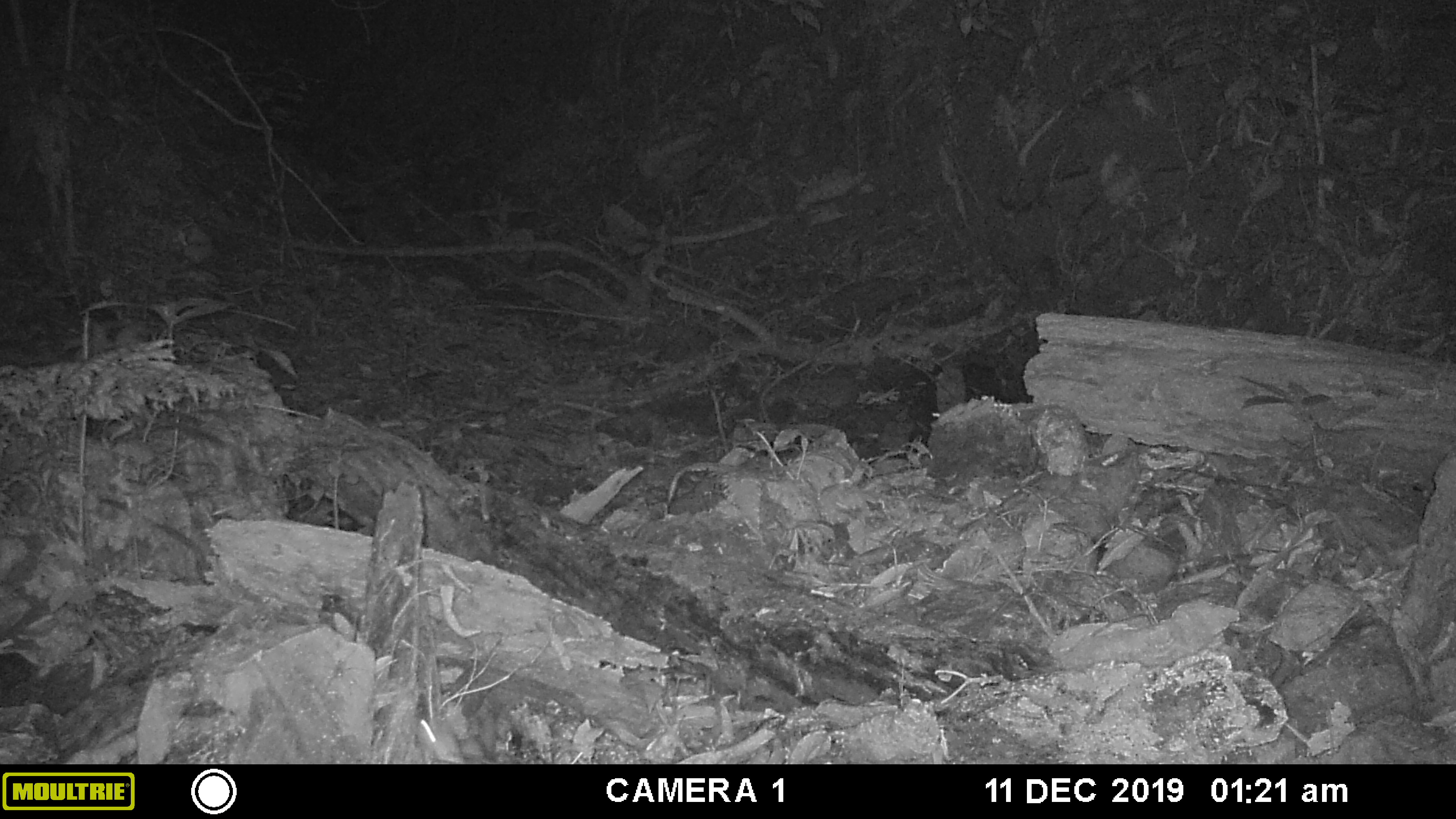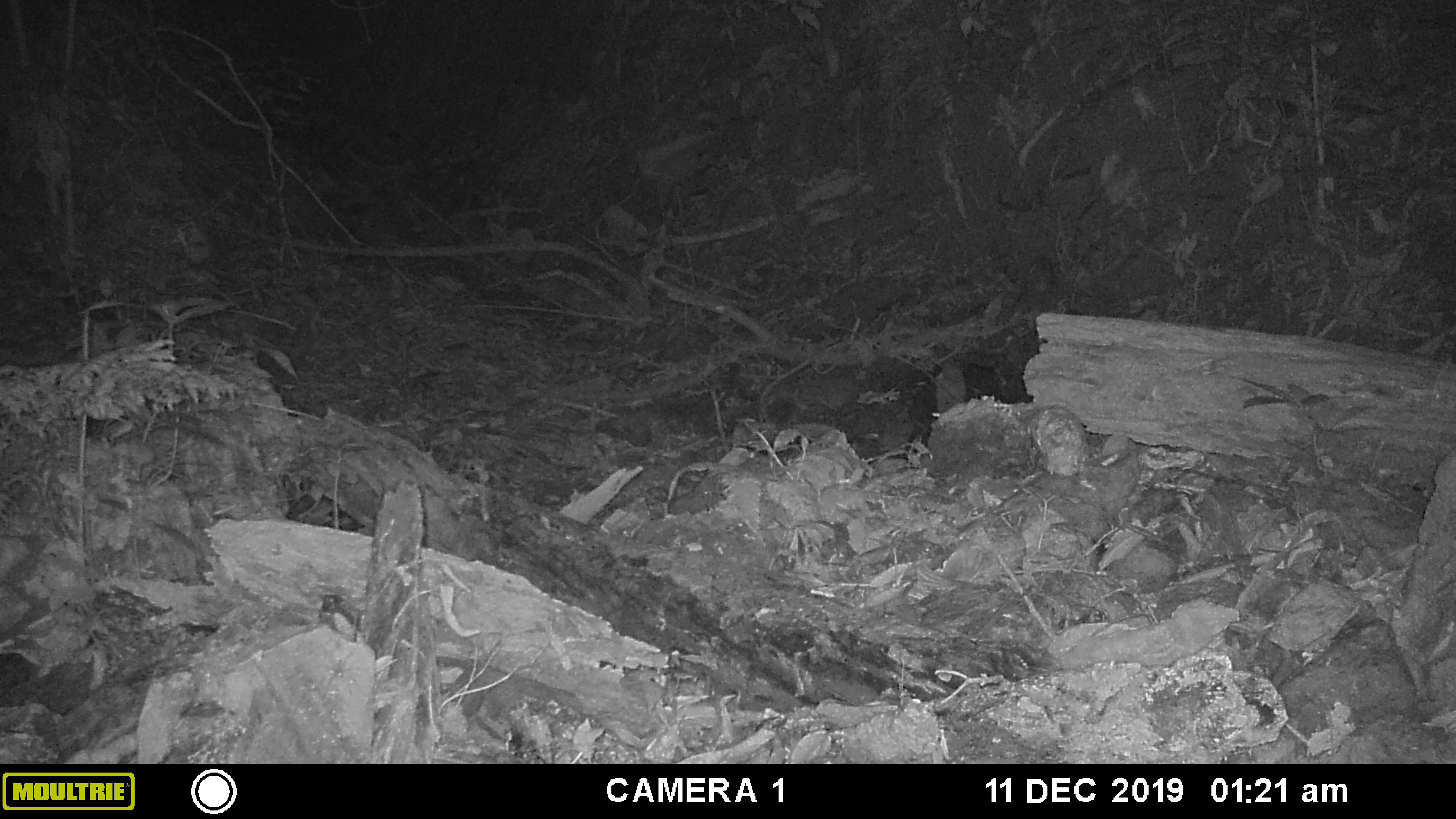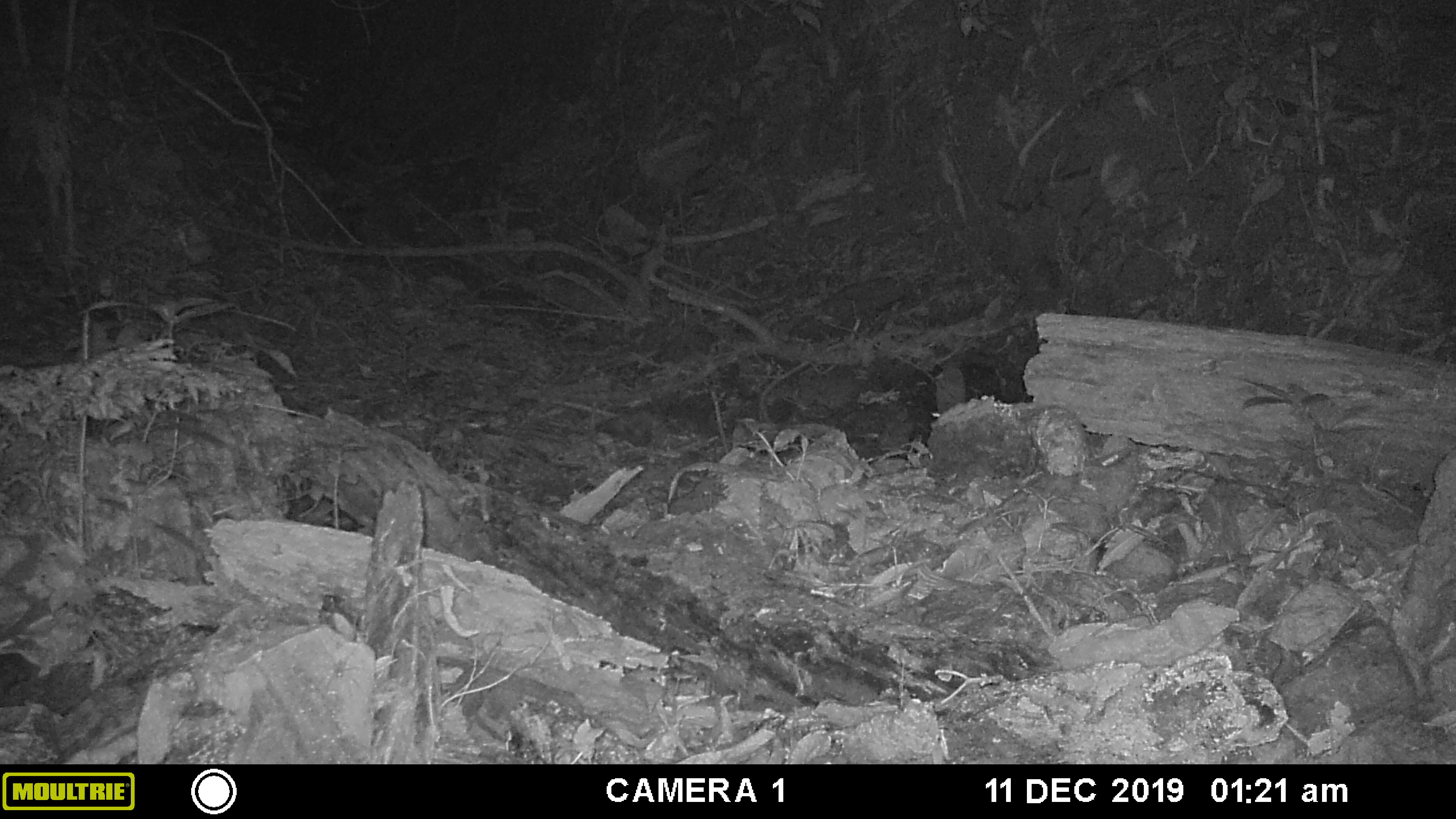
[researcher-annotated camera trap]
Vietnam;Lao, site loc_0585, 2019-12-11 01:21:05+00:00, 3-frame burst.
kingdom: Animalia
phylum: Chordata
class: Mammalia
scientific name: Mammalia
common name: mammal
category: unidentified small mammal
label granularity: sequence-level